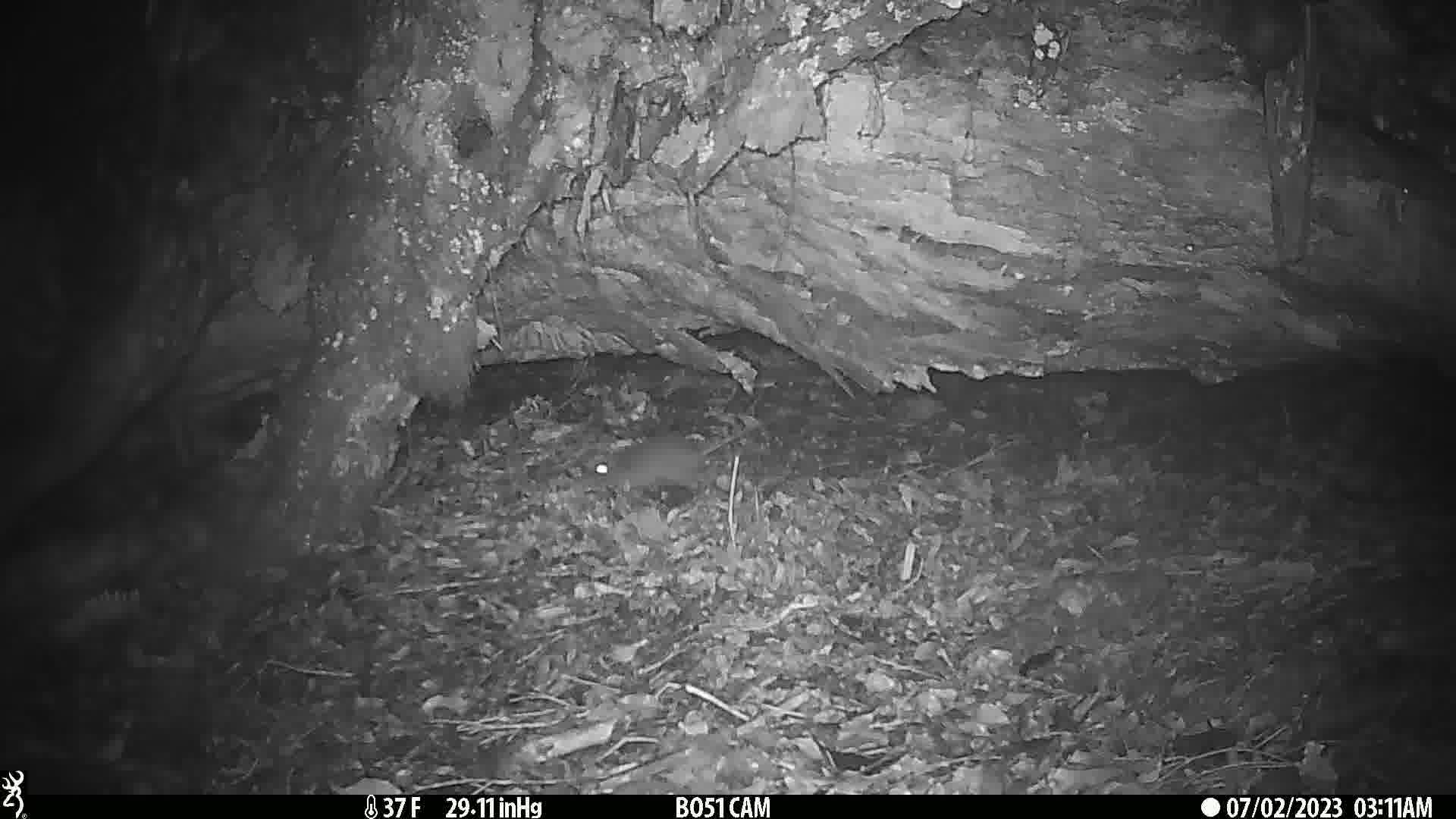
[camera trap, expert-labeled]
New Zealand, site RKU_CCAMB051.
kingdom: Animalia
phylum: Chordata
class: Mammalia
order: Rodentia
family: Muridae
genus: Rattus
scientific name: Rattus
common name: rat